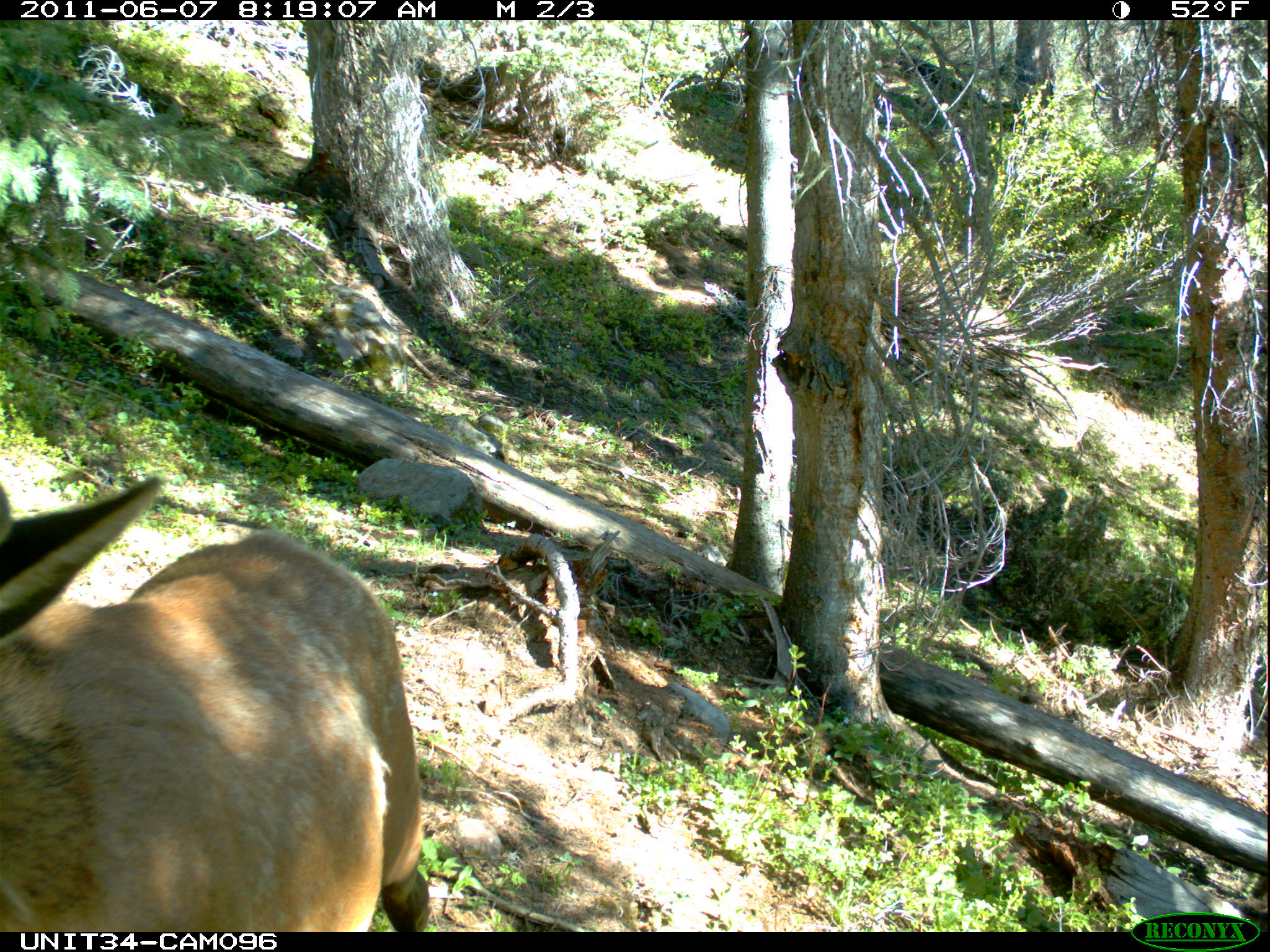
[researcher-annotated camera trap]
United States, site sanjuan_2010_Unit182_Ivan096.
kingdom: Animalia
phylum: Chordata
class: Mammalia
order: Artiodactyla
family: Cervidae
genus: Cervus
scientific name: Cervus elaphus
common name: red deer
Cervus elaphus (red deer).